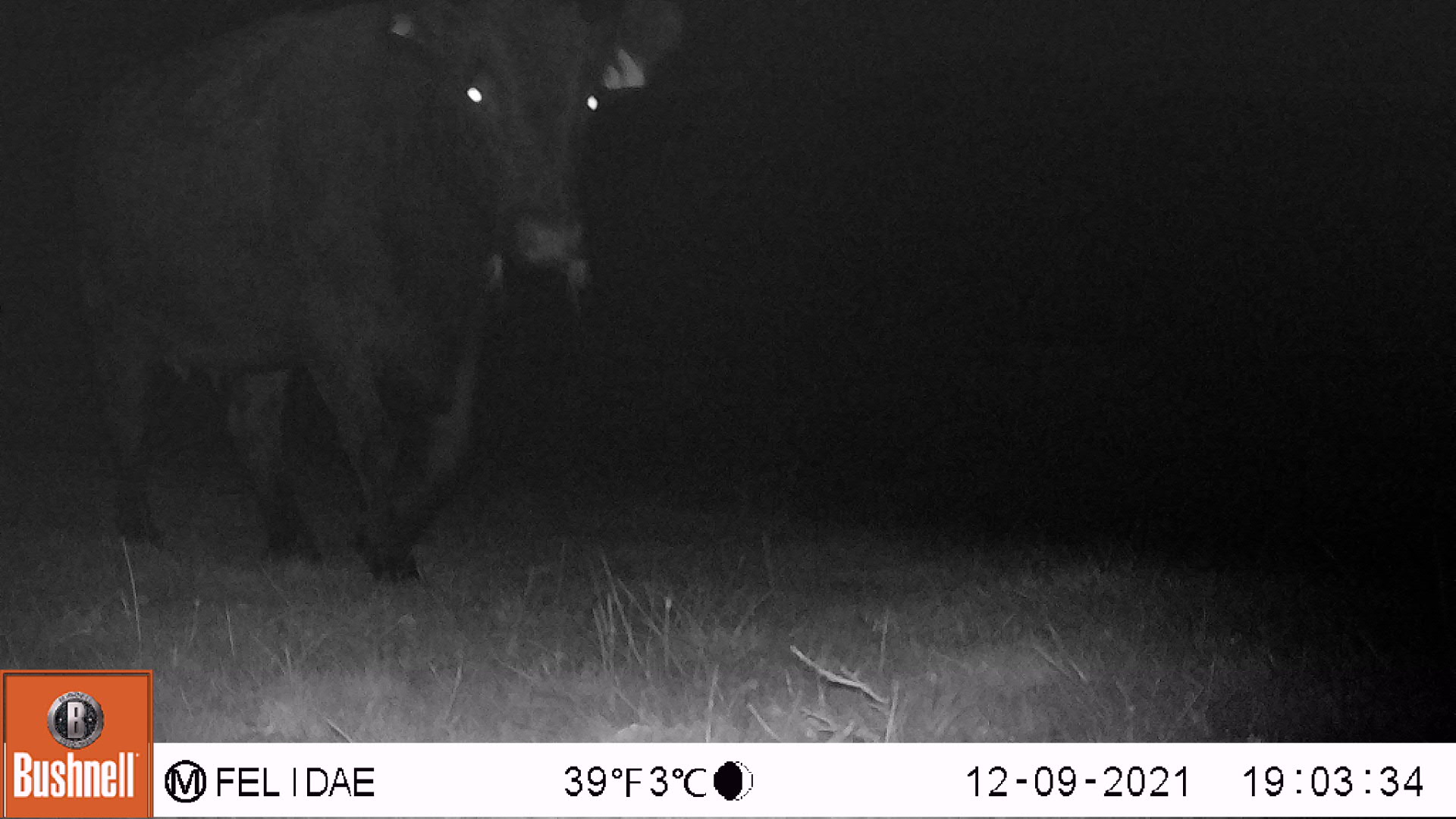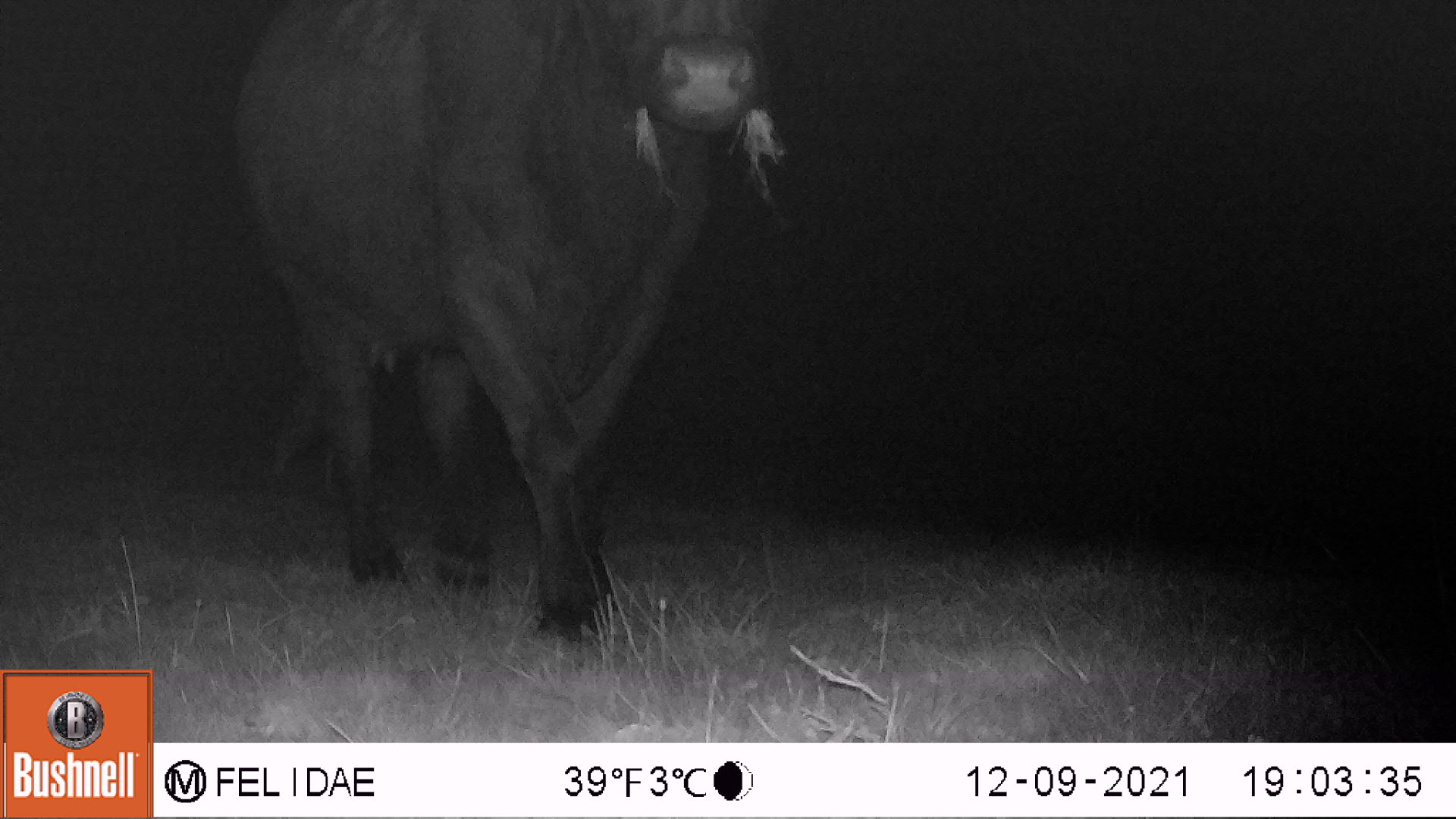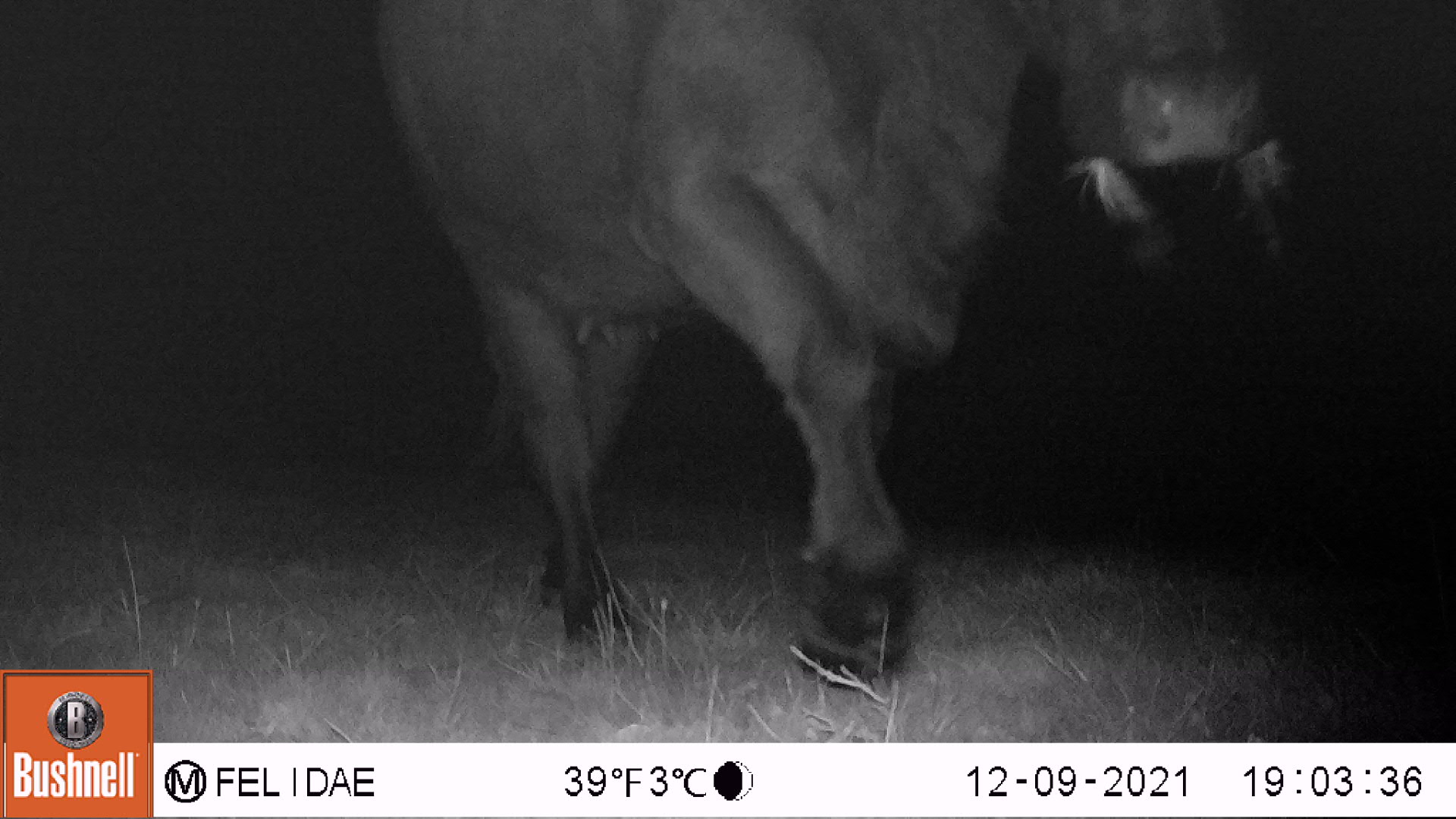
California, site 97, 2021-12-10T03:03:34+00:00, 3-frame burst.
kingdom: Animalia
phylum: Chordata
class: Mammalia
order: Artiodactyla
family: Bovidae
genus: Bos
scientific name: Bos taurus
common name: domestic cattle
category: cattle